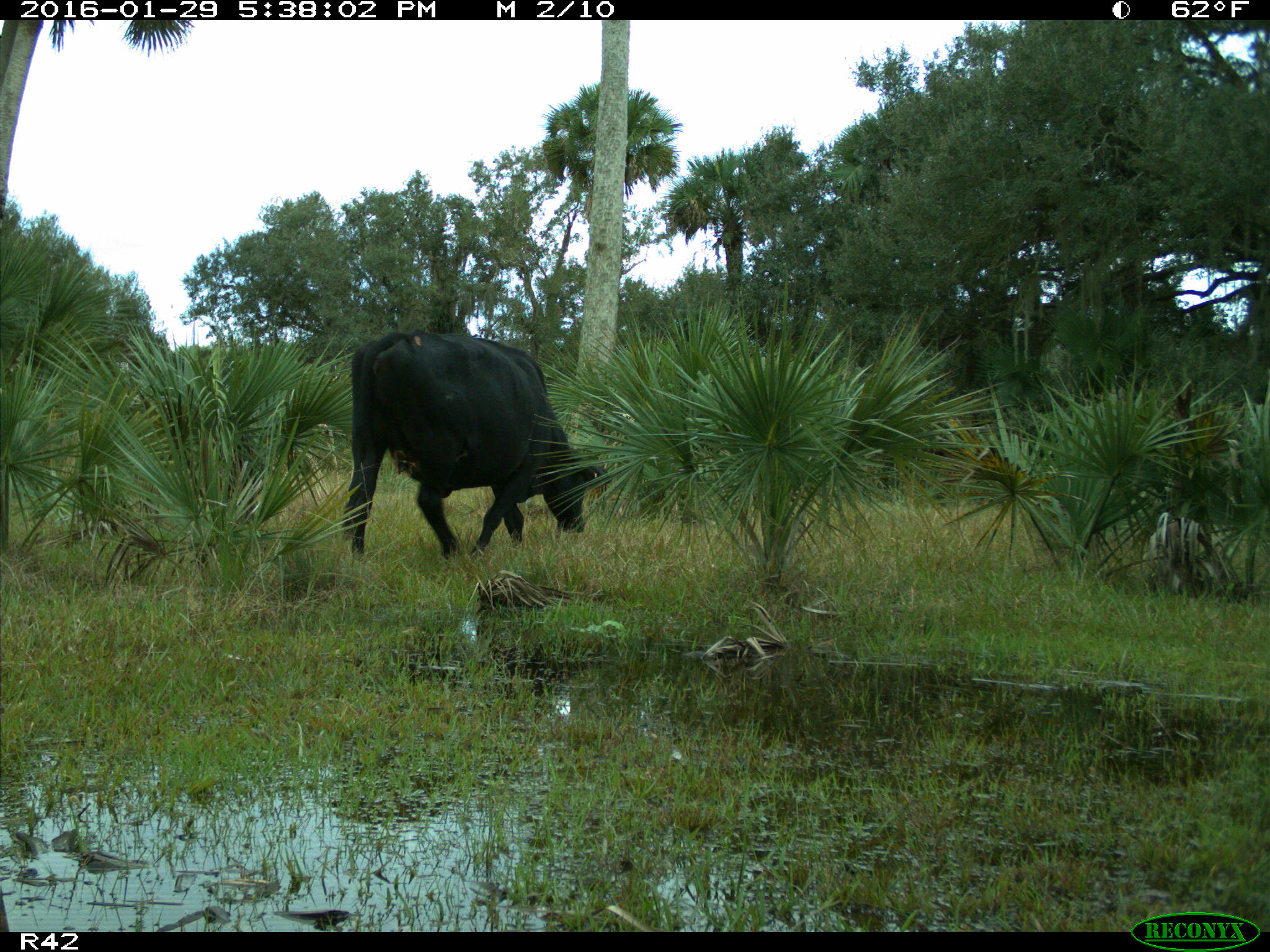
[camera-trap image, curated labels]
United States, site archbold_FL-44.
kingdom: Animalia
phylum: Chordata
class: Mammalia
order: Artiodactyla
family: Bovidae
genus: Bos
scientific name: Bos taurus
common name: domestic cow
Bos taurus (domestic cow).